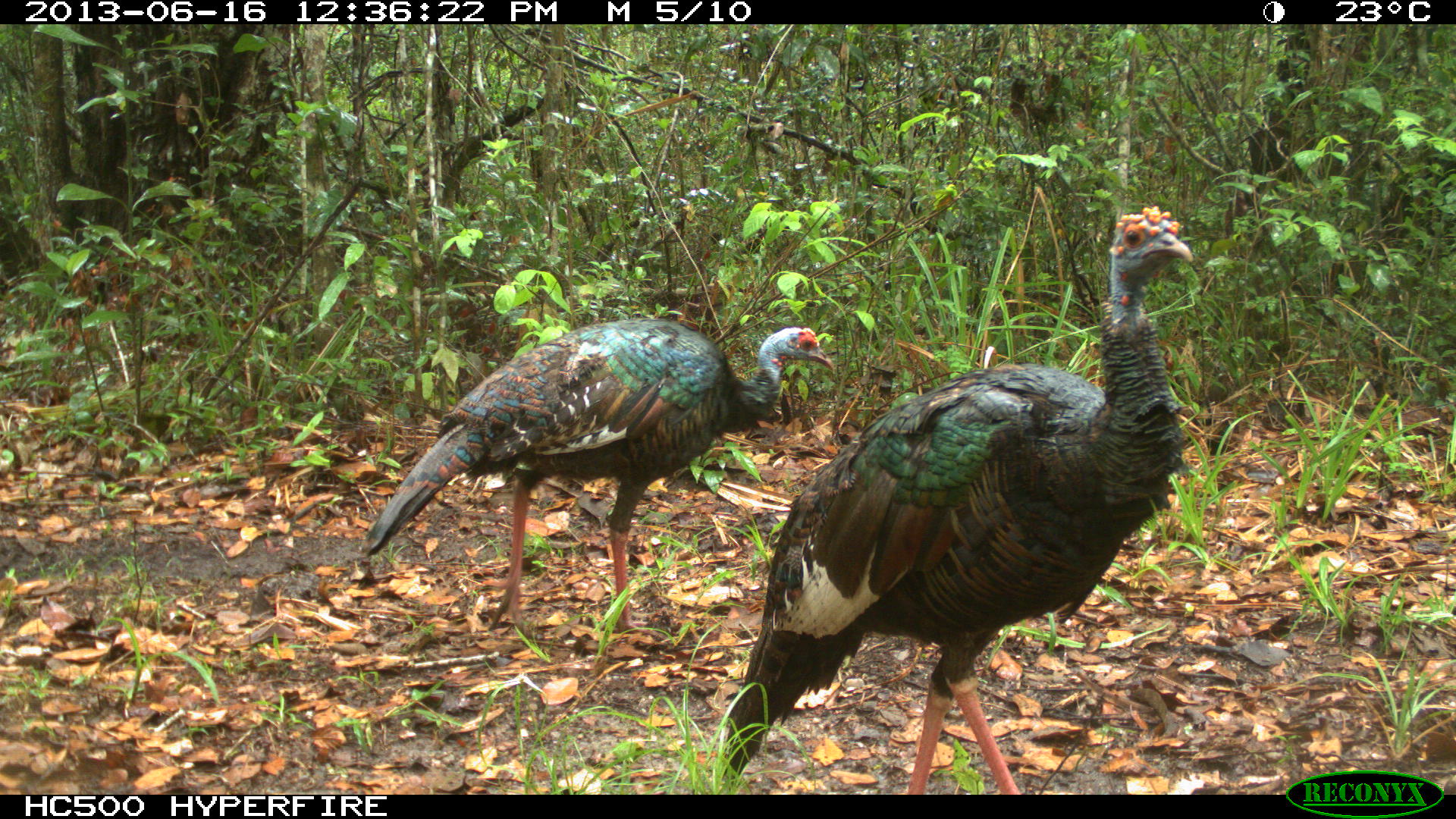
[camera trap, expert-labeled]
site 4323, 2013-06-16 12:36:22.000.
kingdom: Animalia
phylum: Chordata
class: Aves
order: Galliformes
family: Phasianidae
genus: Meleagris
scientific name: Meleagris ocellata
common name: ocellated turkey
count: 2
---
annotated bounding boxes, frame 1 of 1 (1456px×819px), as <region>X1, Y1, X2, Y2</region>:
meleagris ocellata: <region>724, 204, 1193, 793</region>; <region>360, 316, 835, 640</region>